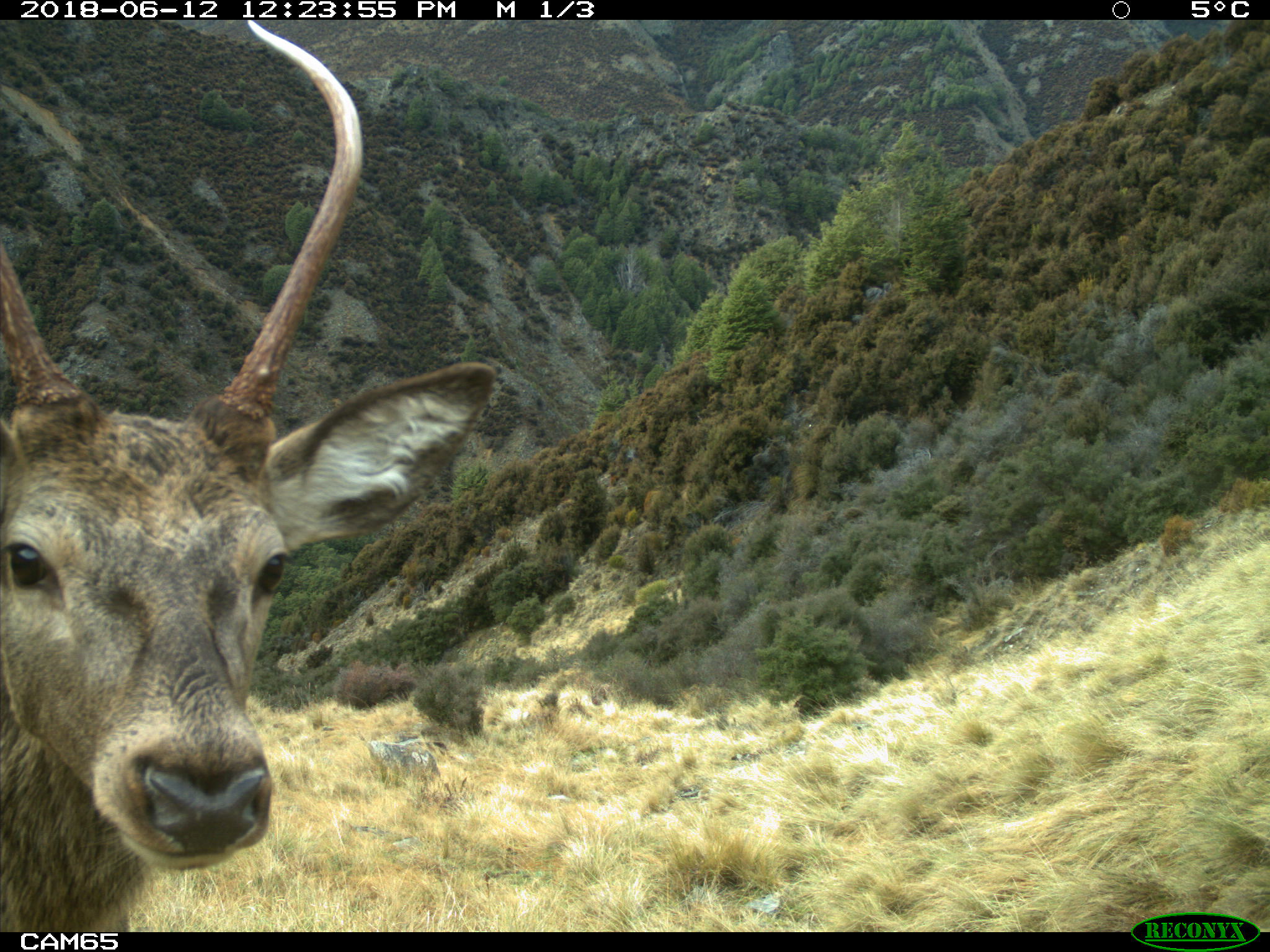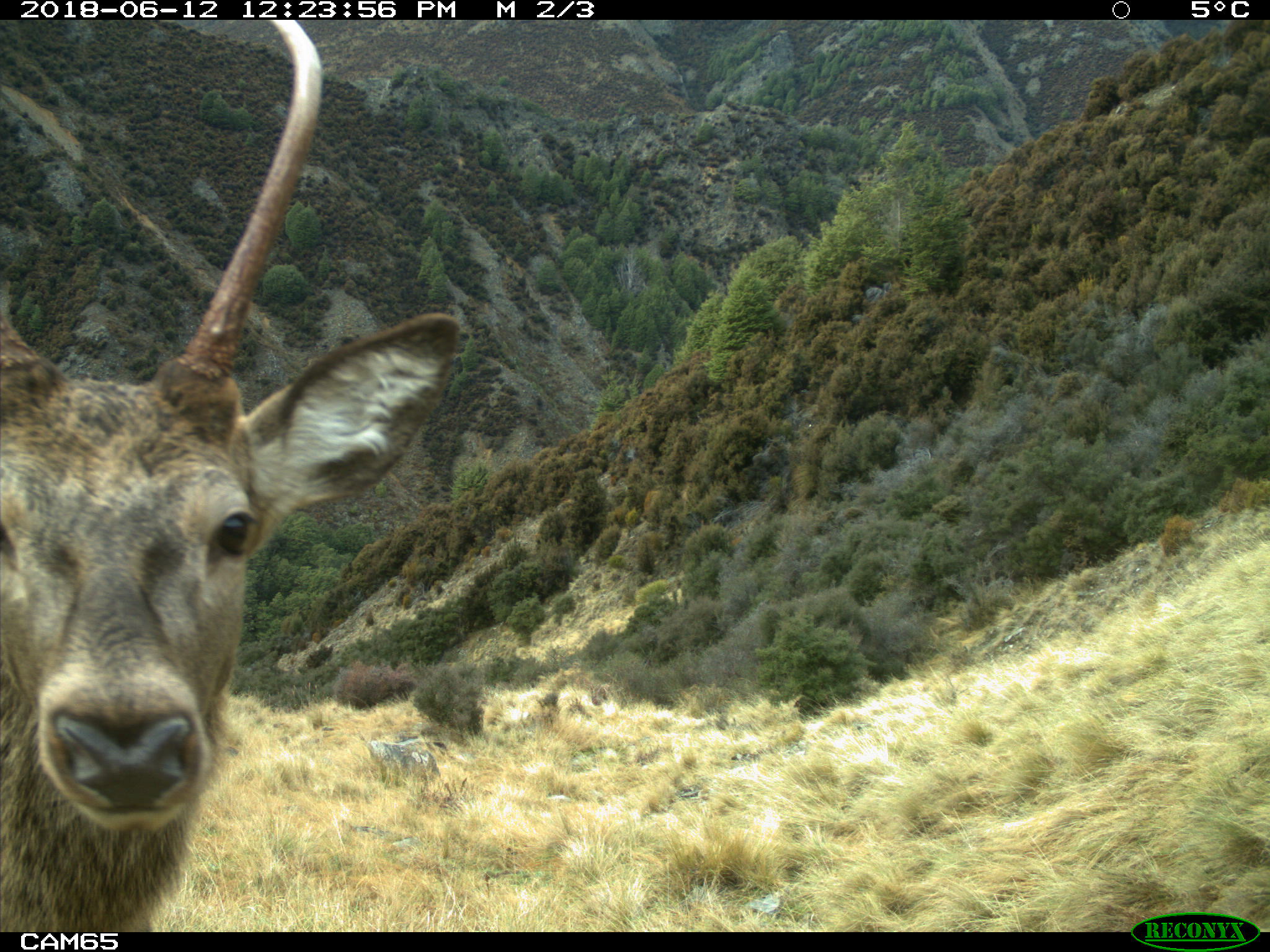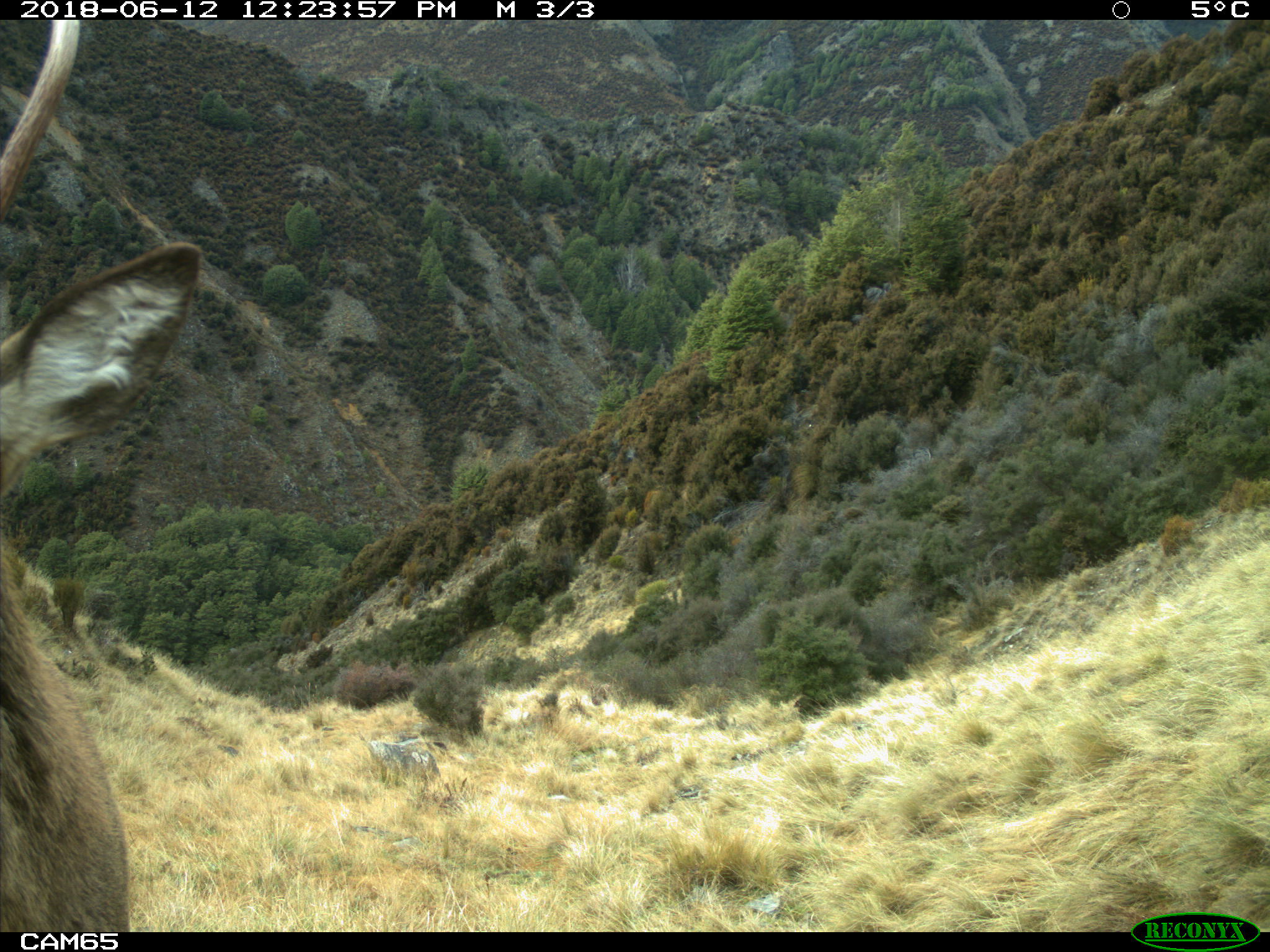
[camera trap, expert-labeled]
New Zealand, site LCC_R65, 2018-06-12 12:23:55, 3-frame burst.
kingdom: Animalia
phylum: Chordata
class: Mammalia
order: Artiodactyla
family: Cervidae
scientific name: Cervidae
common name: deer